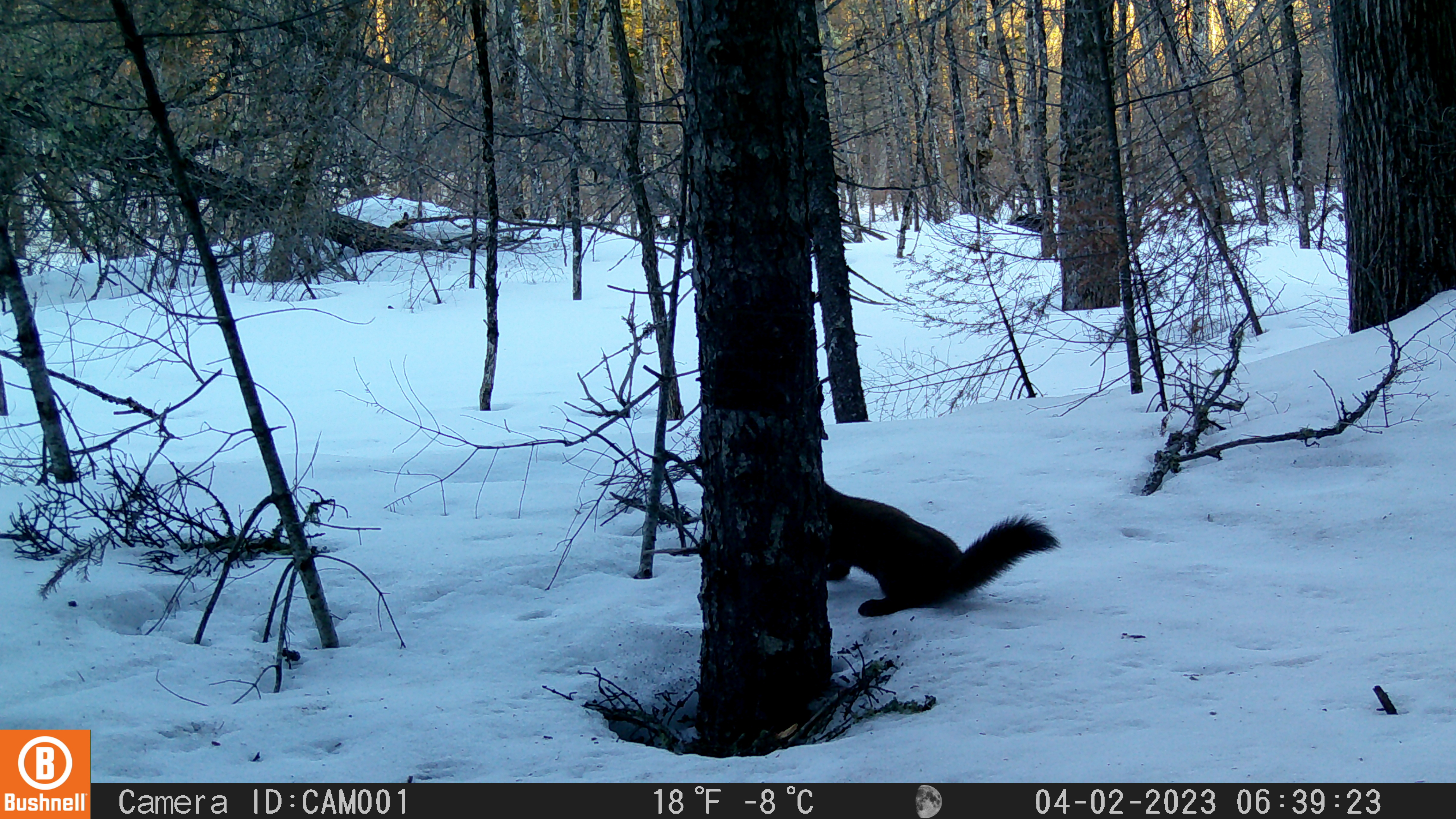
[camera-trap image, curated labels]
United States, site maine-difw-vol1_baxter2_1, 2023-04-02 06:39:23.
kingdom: Animalia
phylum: Chordata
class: Mammalia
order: Carnivora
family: Mustelidae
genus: Martes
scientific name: Martes americana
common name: american marten